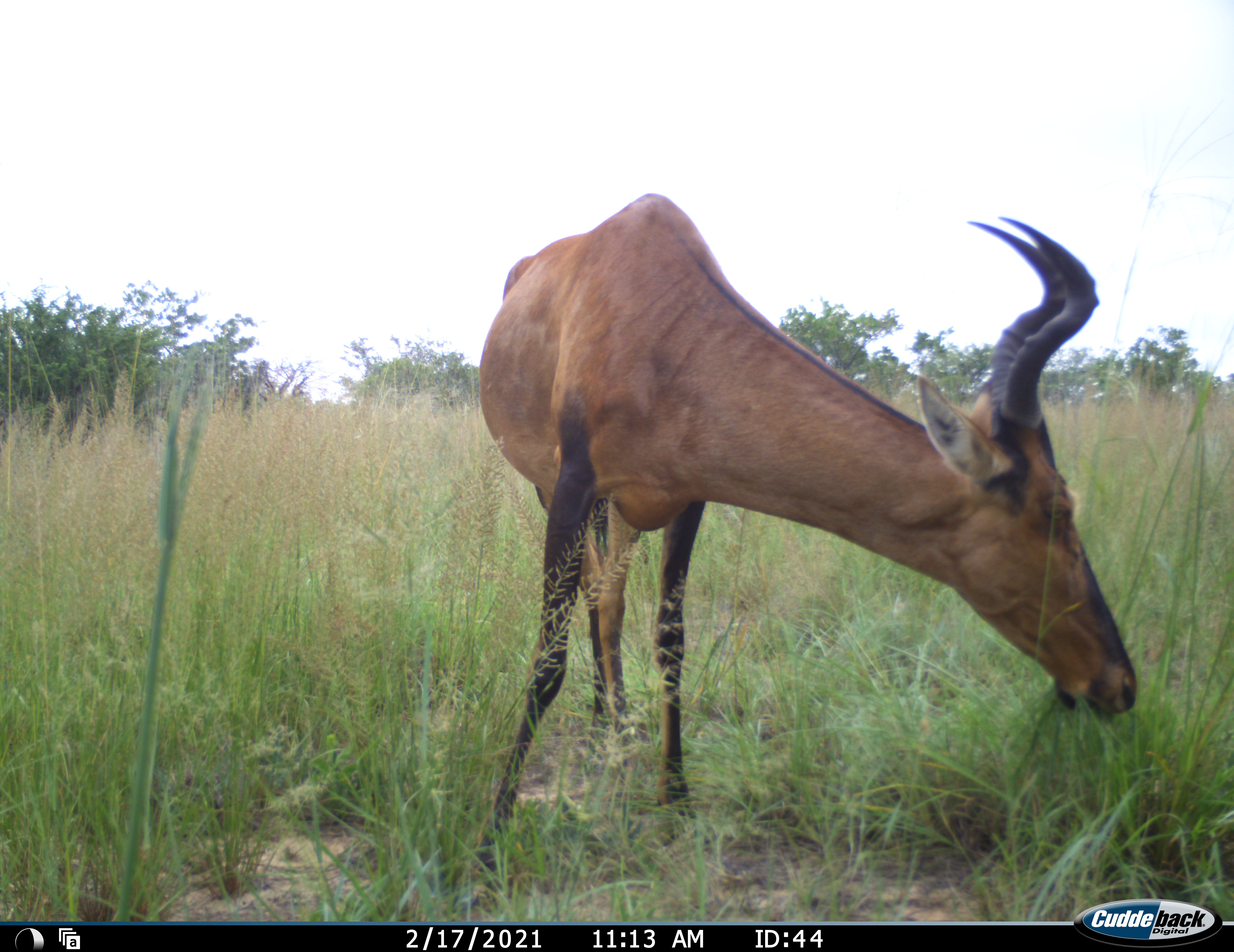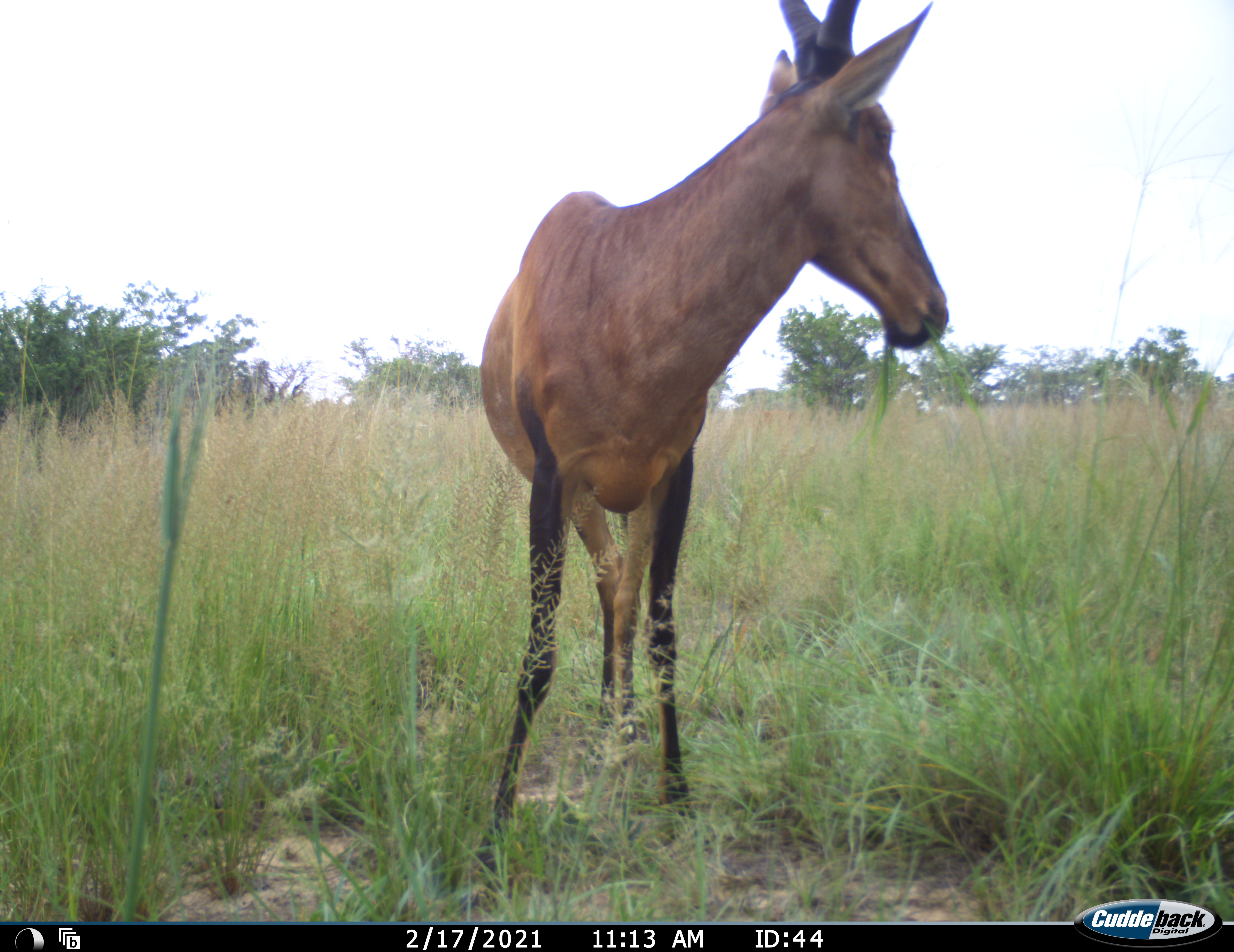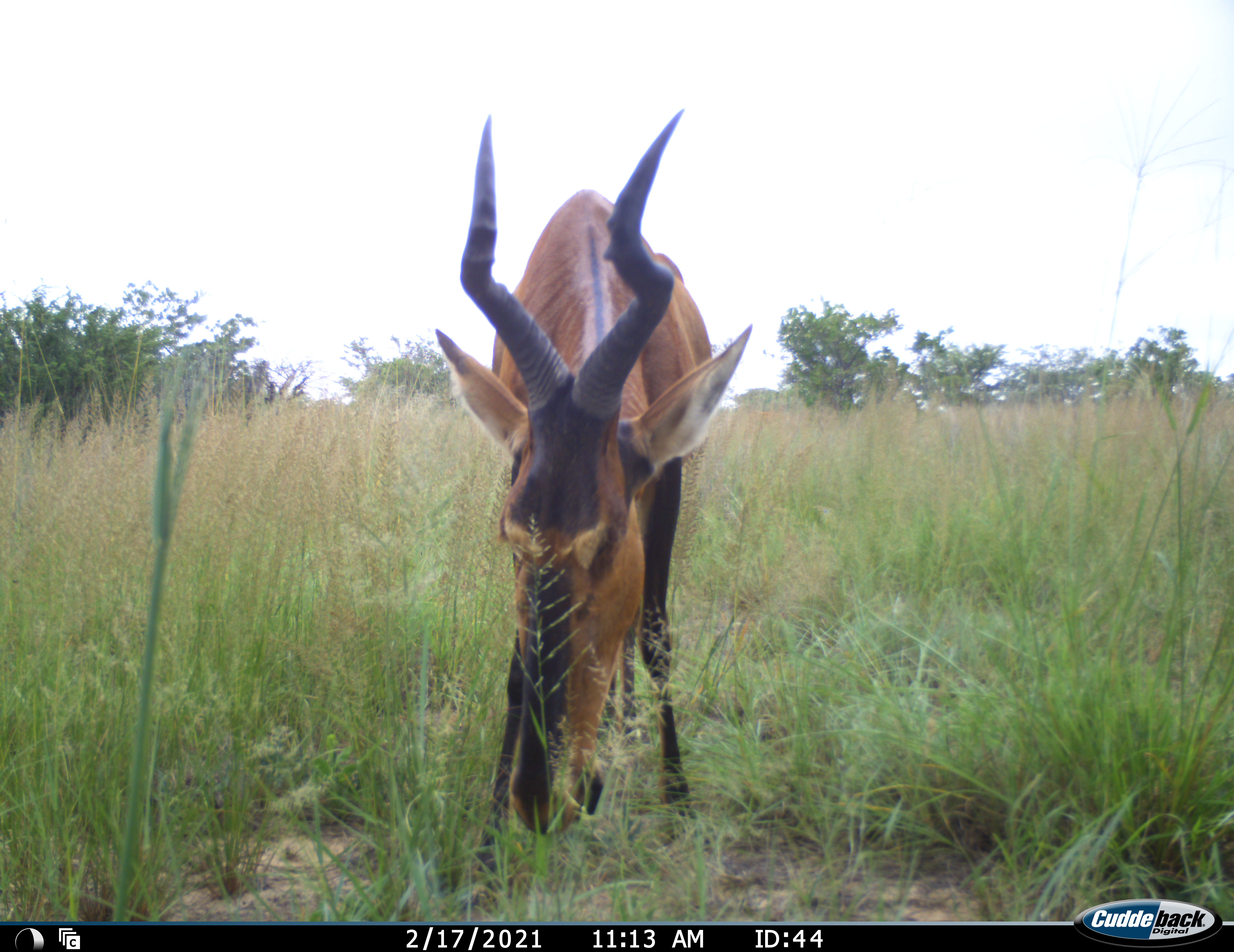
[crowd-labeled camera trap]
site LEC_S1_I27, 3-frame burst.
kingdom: Animalia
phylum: Chordata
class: Mammalia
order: Artiodactyla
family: Bovidae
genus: Alcelaphus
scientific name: Alcelaphus buselaphus caama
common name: red hartebeest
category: hartebeestred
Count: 1.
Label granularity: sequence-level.